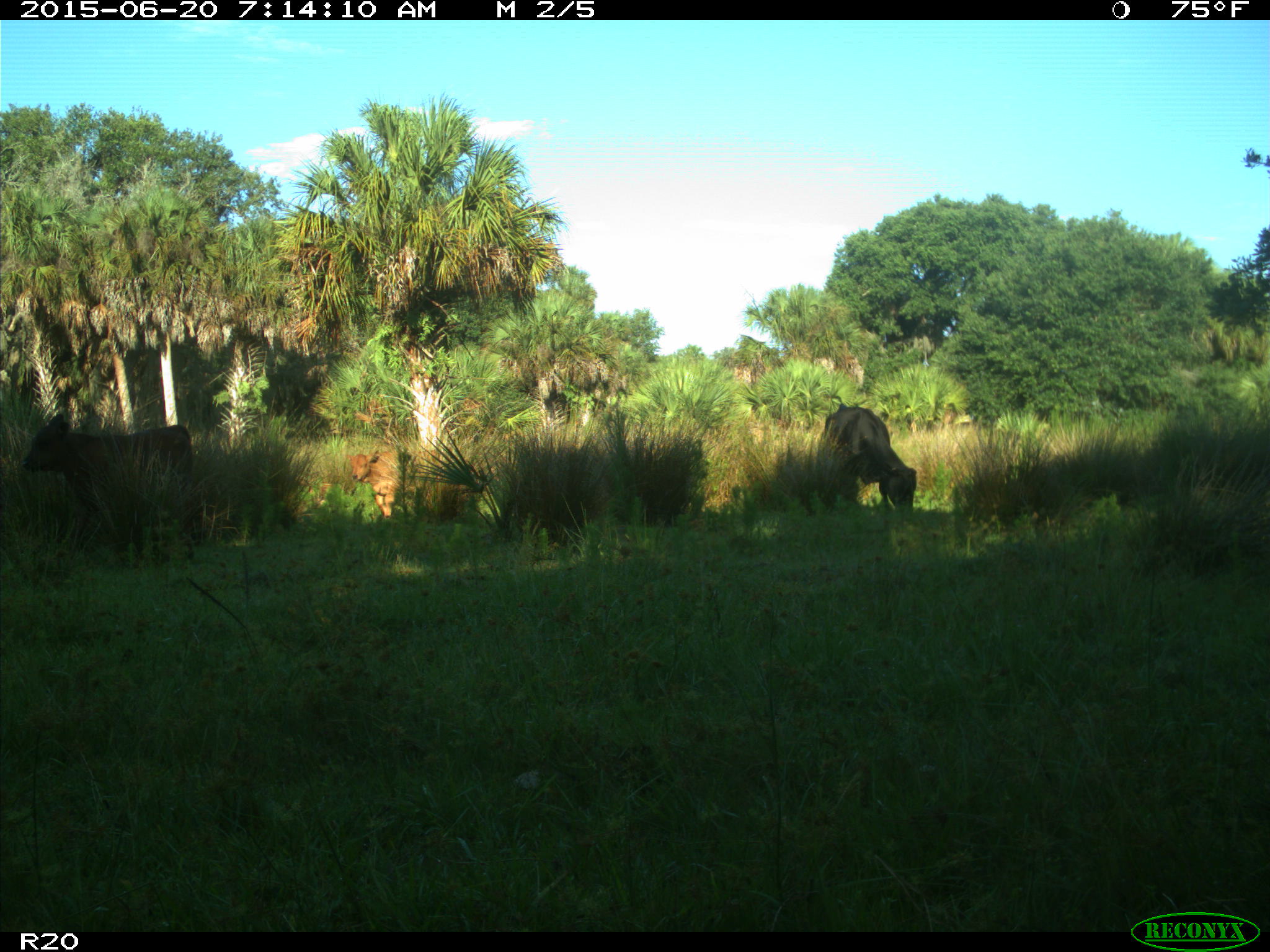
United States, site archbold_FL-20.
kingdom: Animalia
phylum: Chordata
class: Mammalia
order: Artiodactyla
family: Bovidae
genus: Bos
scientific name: Bos taurus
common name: domestic cow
Bos taurus (domestic cow).